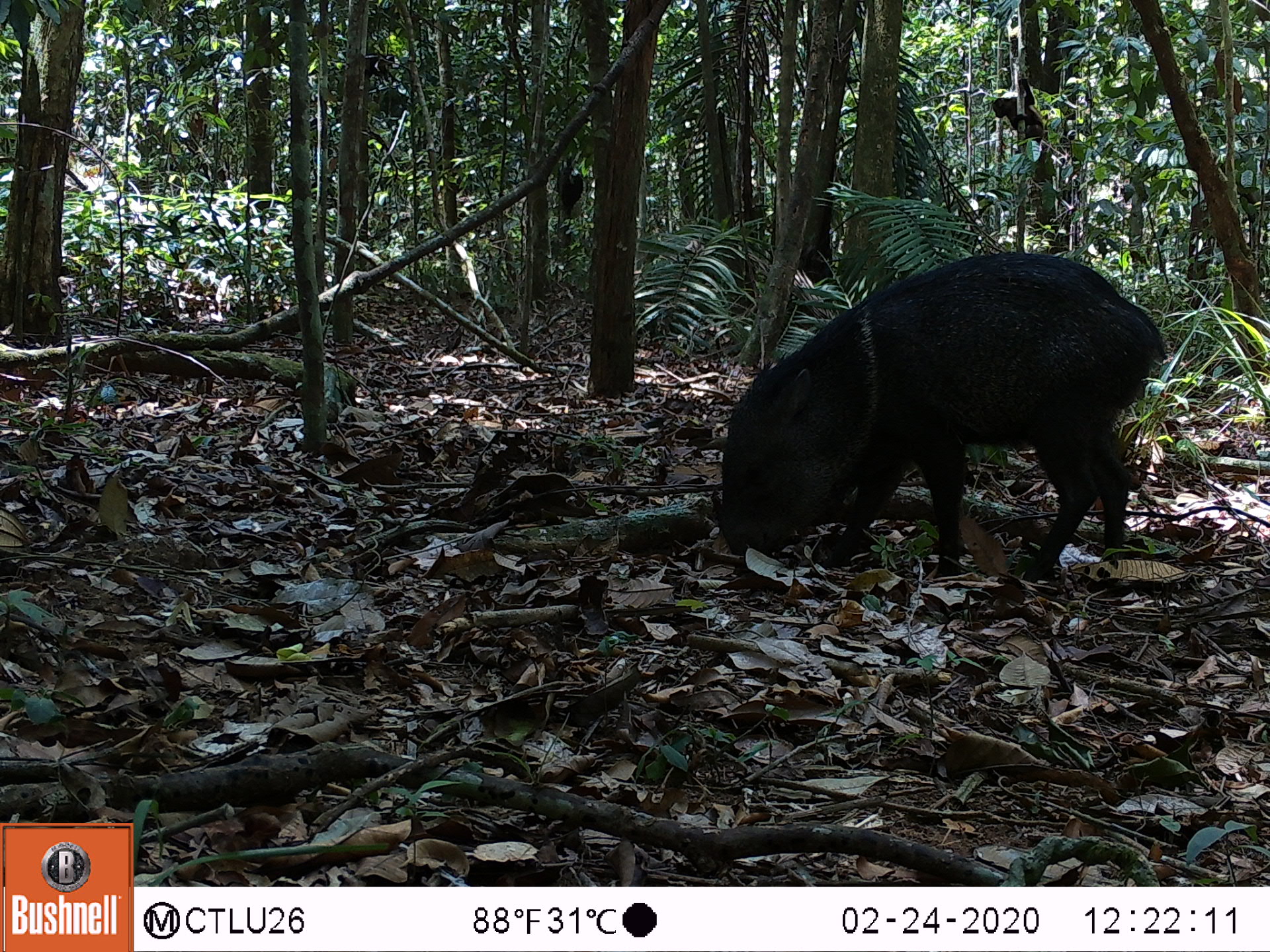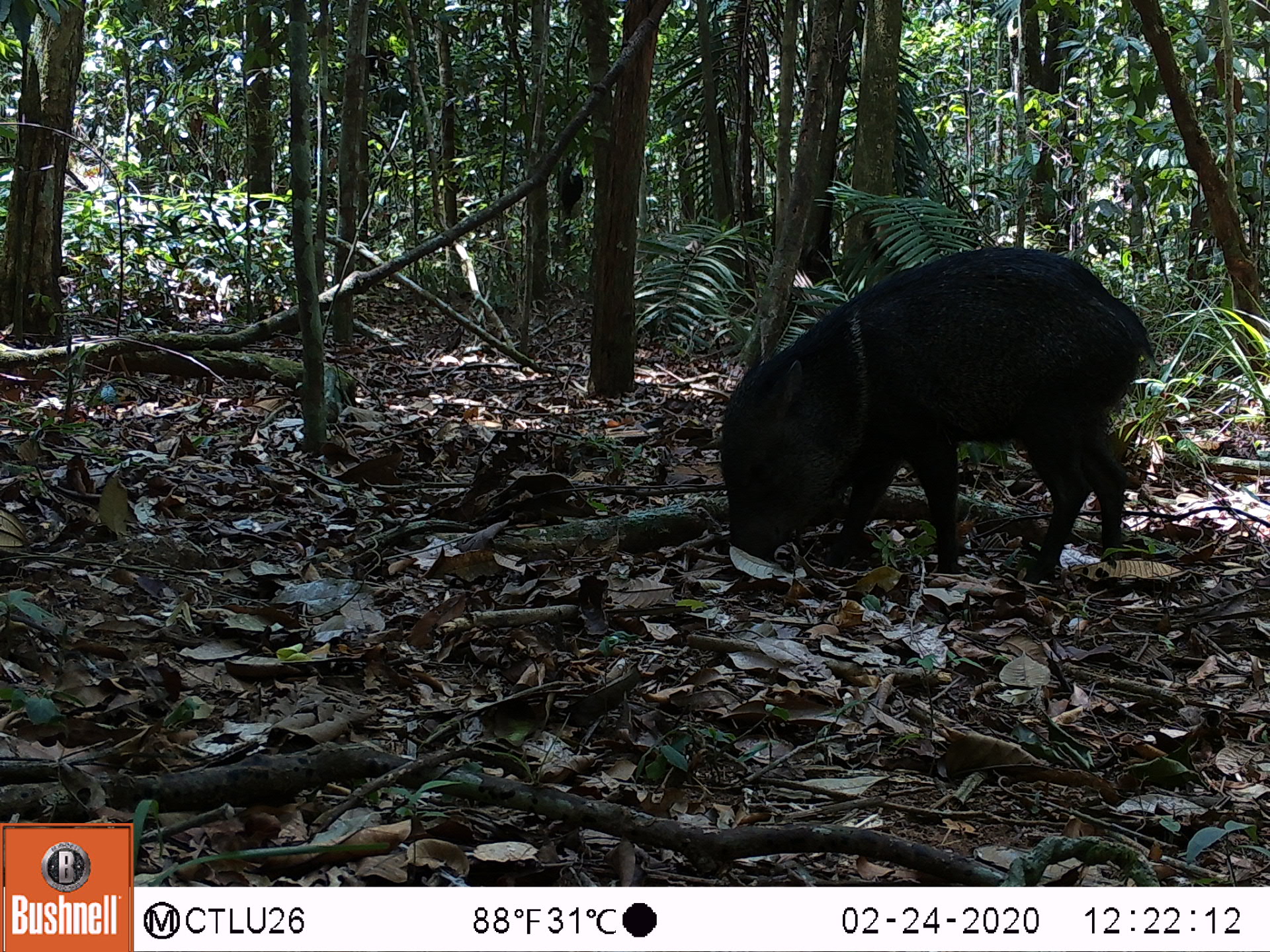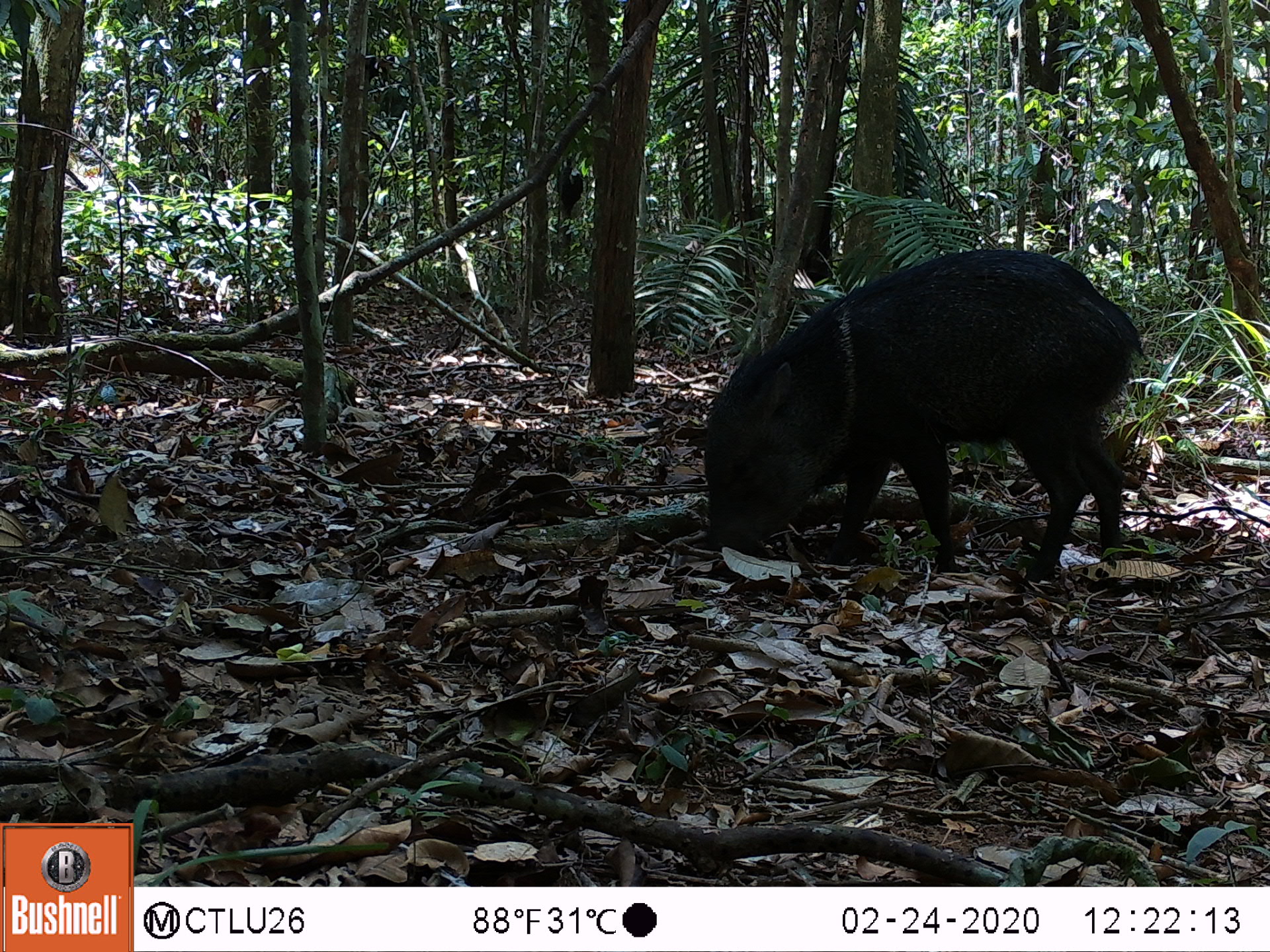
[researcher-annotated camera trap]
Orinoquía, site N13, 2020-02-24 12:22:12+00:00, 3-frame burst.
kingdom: Animalia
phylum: Chordata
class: Mammalia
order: Artiodactyla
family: Tayassuidae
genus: Pecari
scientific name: Pecari tajacu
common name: collared peccary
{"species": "collared peccary (Pecari tajacu)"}